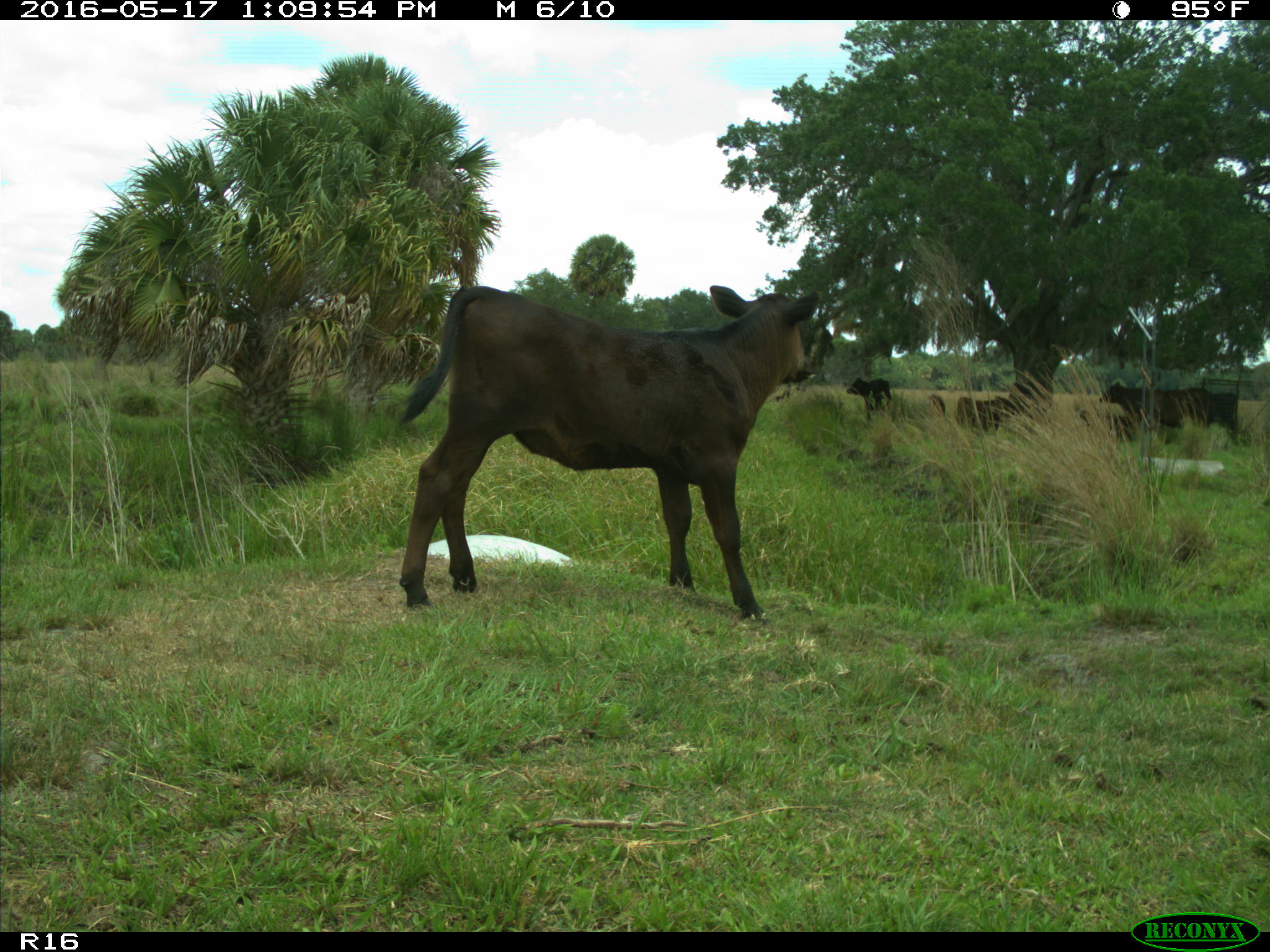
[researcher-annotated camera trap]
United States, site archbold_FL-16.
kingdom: Animalia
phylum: Chordata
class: Mammalia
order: Artiodactyla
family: Bovidae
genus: Bos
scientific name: Bos taurus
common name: domestic cow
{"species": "Bos taurus (domestic cow)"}